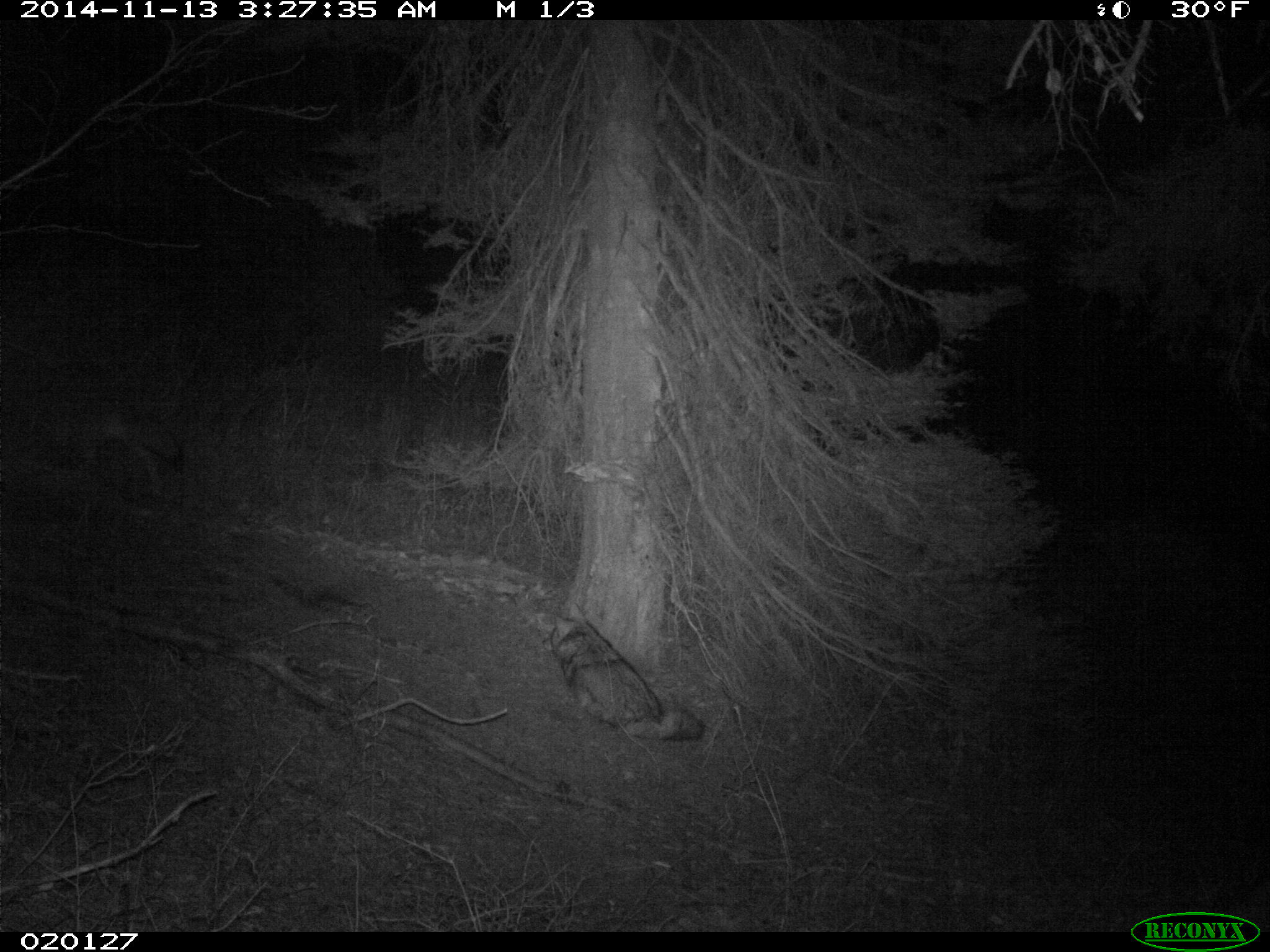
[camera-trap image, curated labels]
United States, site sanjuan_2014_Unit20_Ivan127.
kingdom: Animalia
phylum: Chordata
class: Mammalia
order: Carnivora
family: Canidae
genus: Canis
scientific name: Canis latrans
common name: coyote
Canis latrans (coyote).